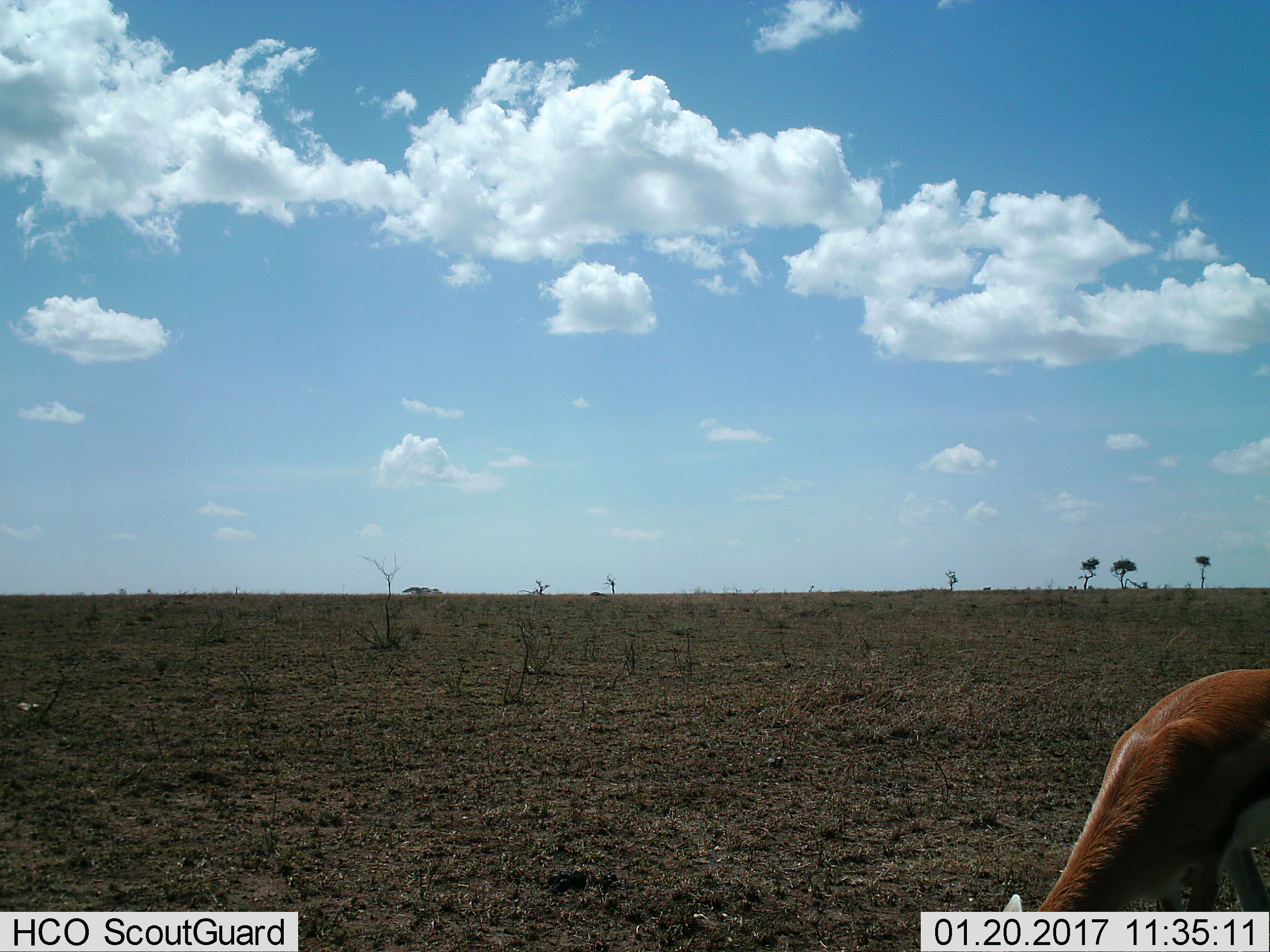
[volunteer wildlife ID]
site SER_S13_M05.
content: unidentified animal